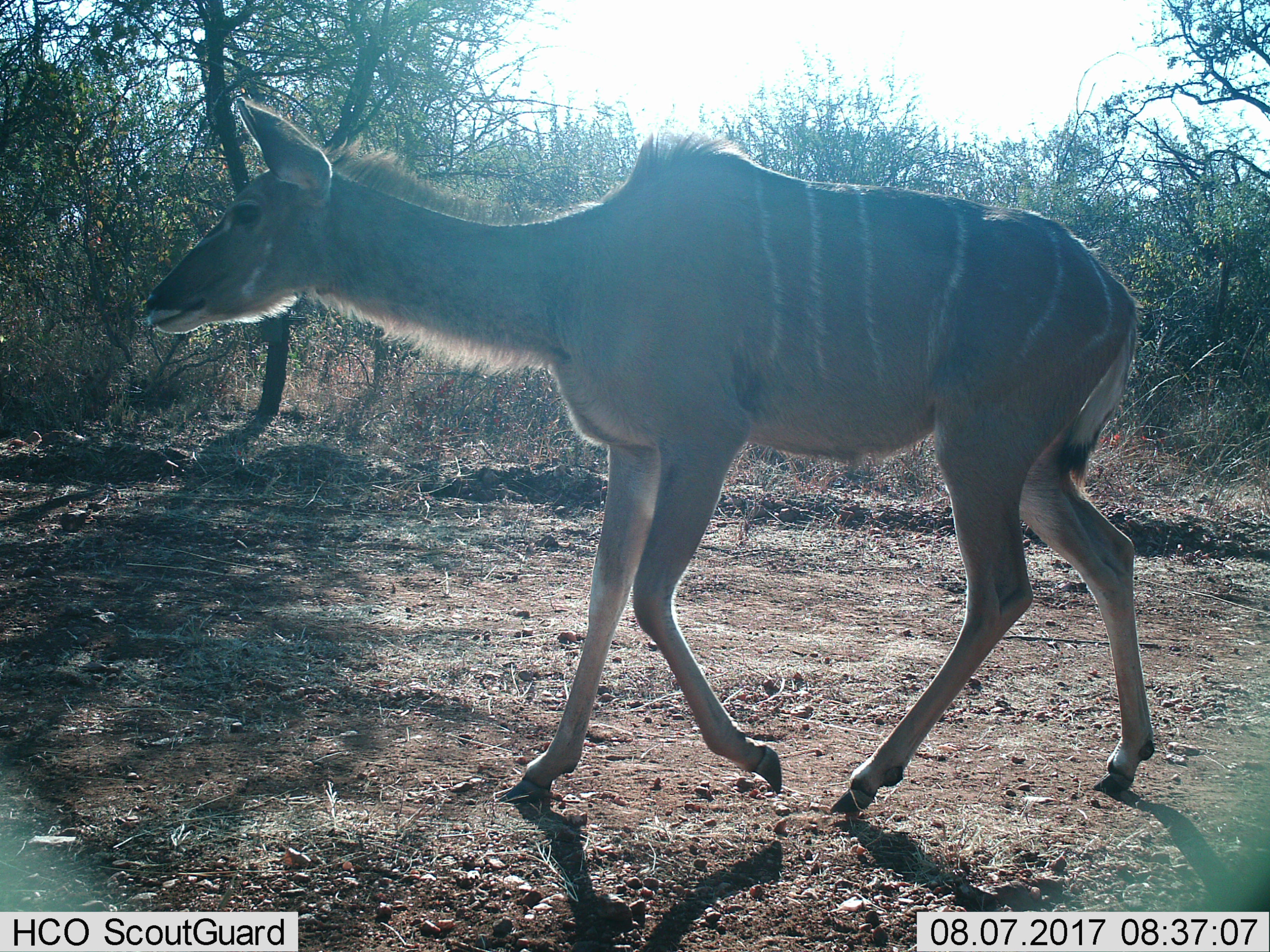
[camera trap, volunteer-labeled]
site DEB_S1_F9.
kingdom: Animalia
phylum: Chordata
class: Mammalia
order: Artiodactyla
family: Bovidae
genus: Tragelaphus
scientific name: Tragelaphus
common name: kudu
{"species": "kudu (Tragelaphus)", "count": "1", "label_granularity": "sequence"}